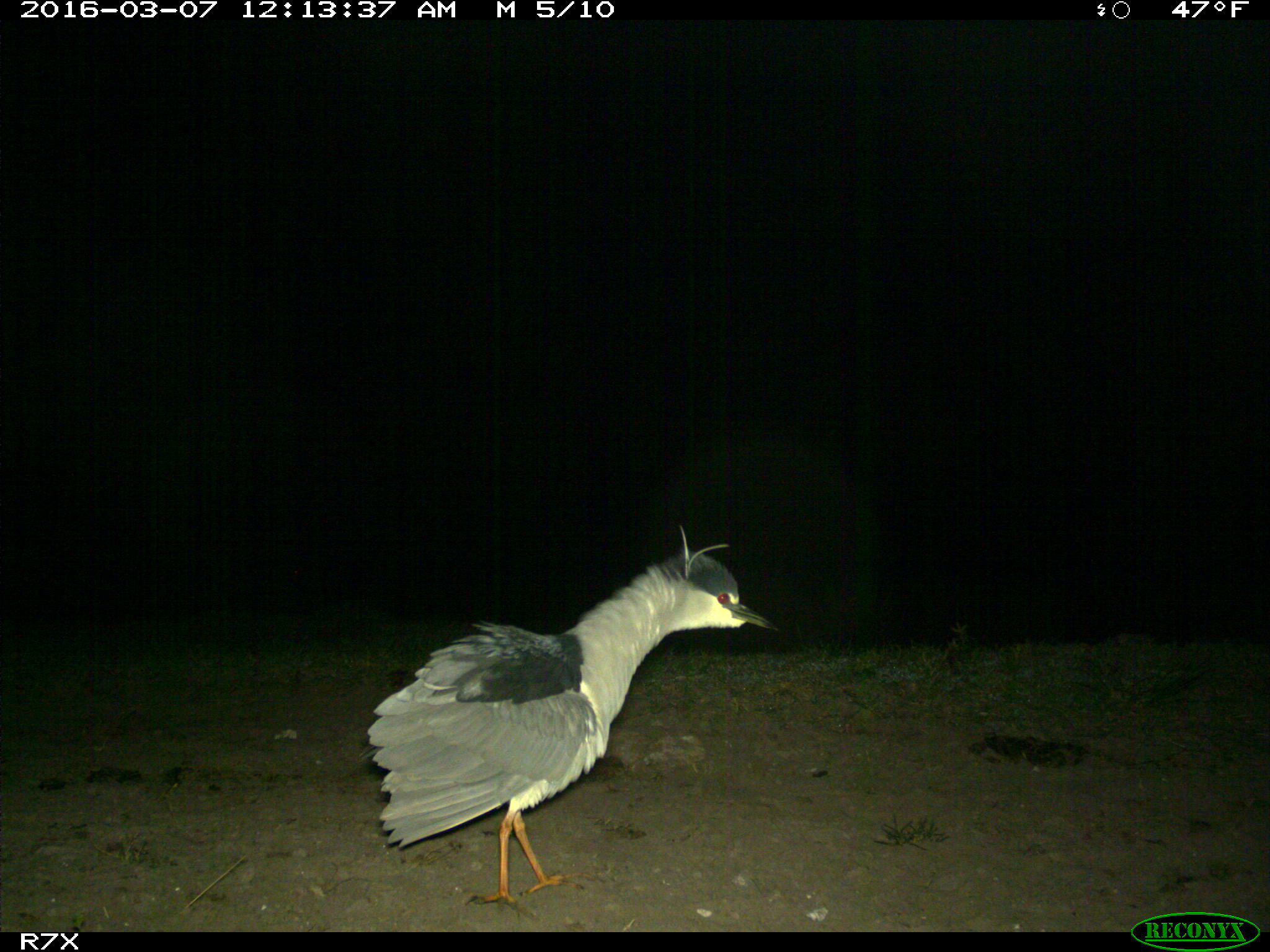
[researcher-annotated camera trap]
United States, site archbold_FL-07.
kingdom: Animalia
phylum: Chordata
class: Aves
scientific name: Aves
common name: birds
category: unidentified bird